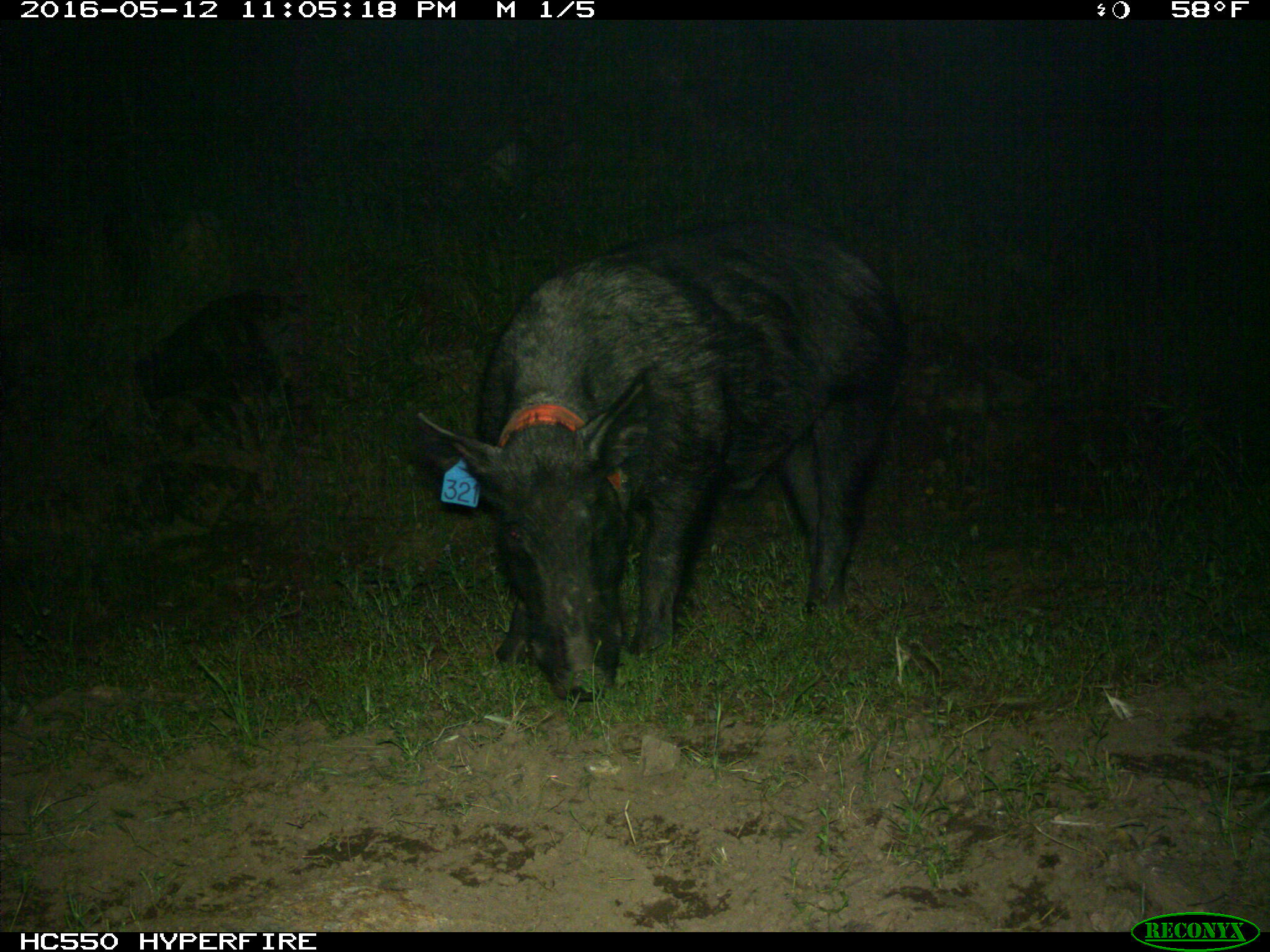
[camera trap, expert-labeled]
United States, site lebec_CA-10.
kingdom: Animalia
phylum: Chordata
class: Mammalia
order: Artiodactyla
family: Suidae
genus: Sus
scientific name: Sus scrofa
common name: wild boar